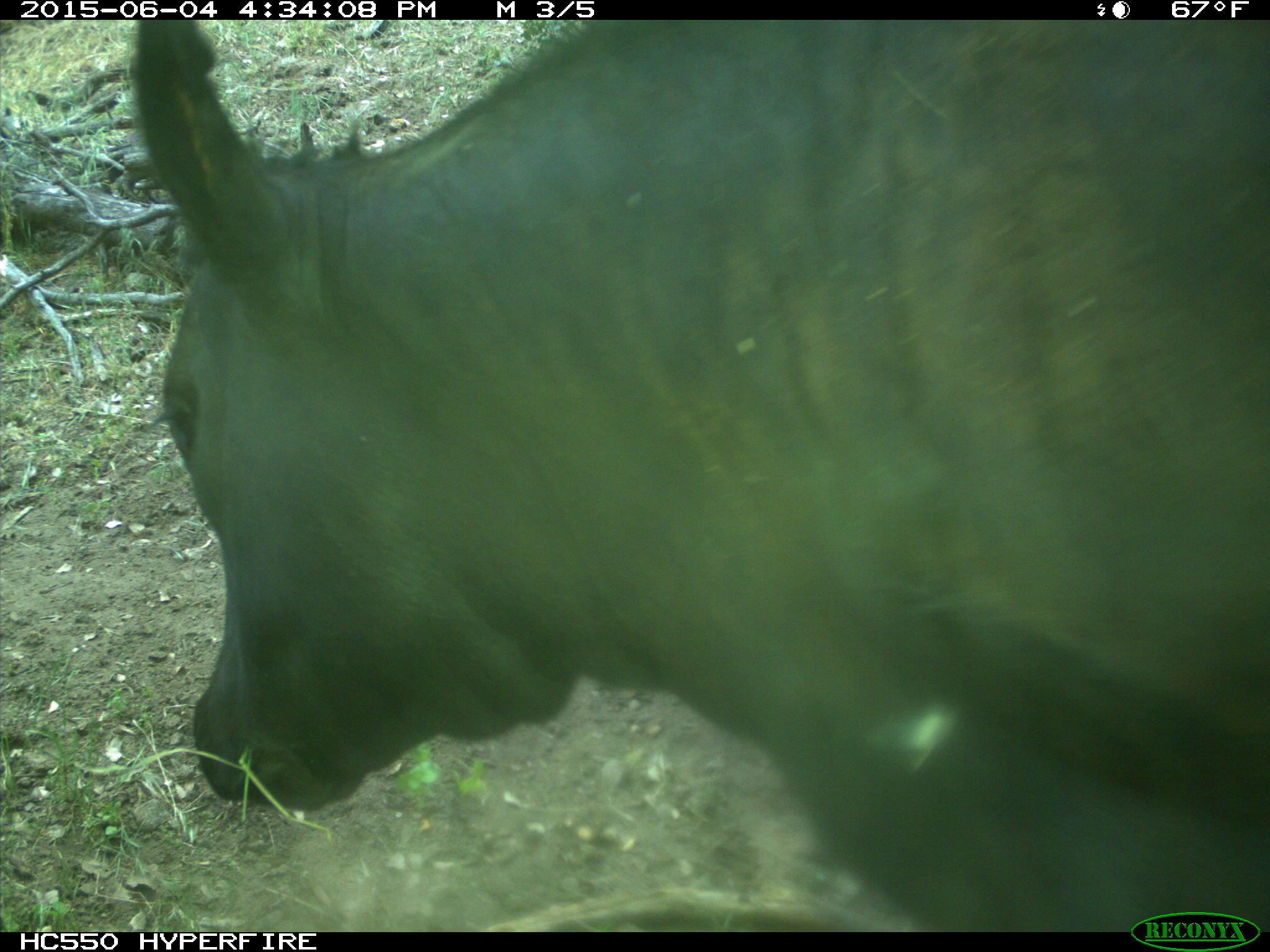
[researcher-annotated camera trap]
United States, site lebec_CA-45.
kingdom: Animalia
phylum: Chordata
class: Mammalia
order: Artiodactyla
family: Bovidae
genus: Bos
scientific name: Bos taurus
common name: domestic cow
Bos taurus (domestic cow).